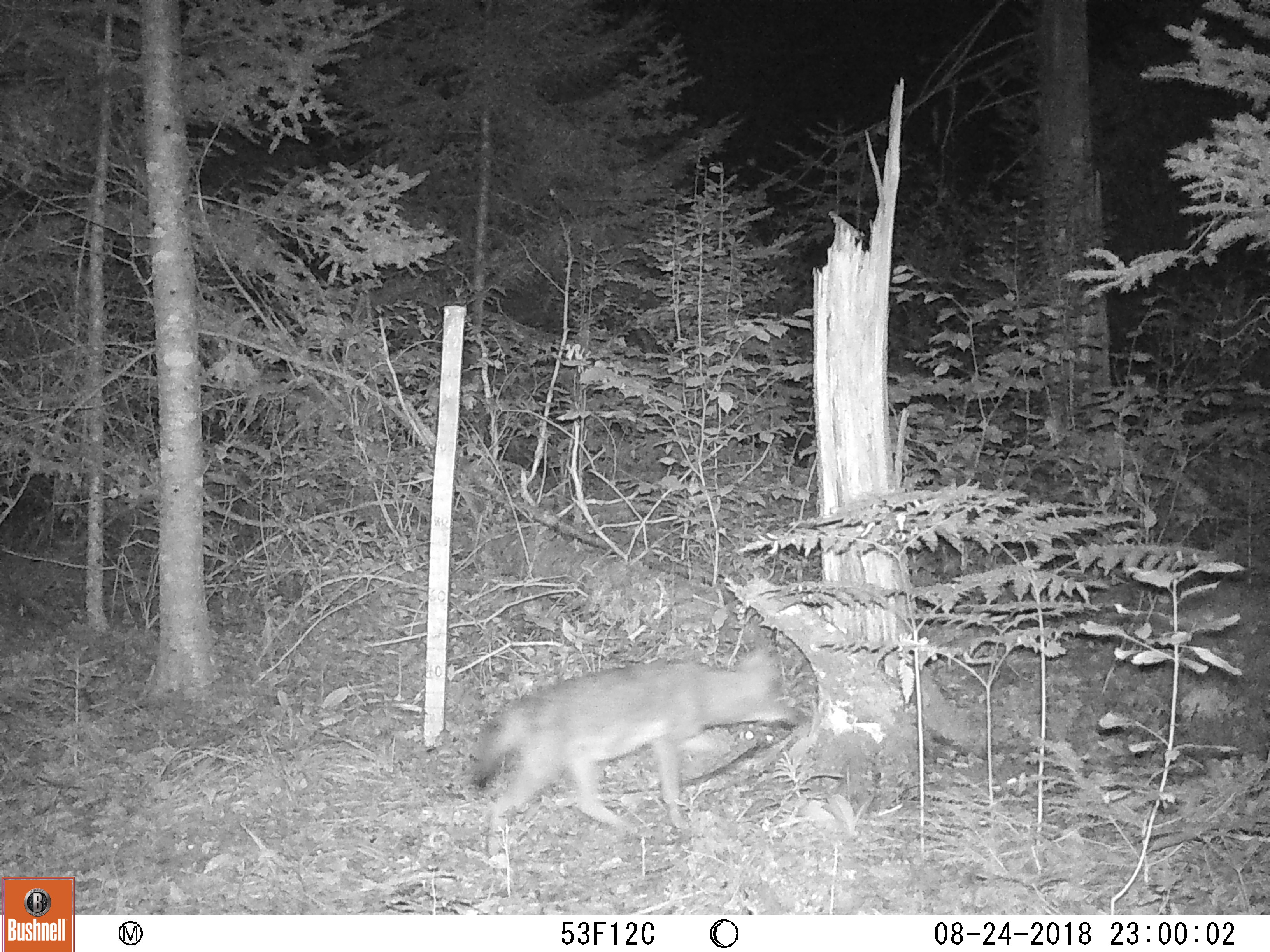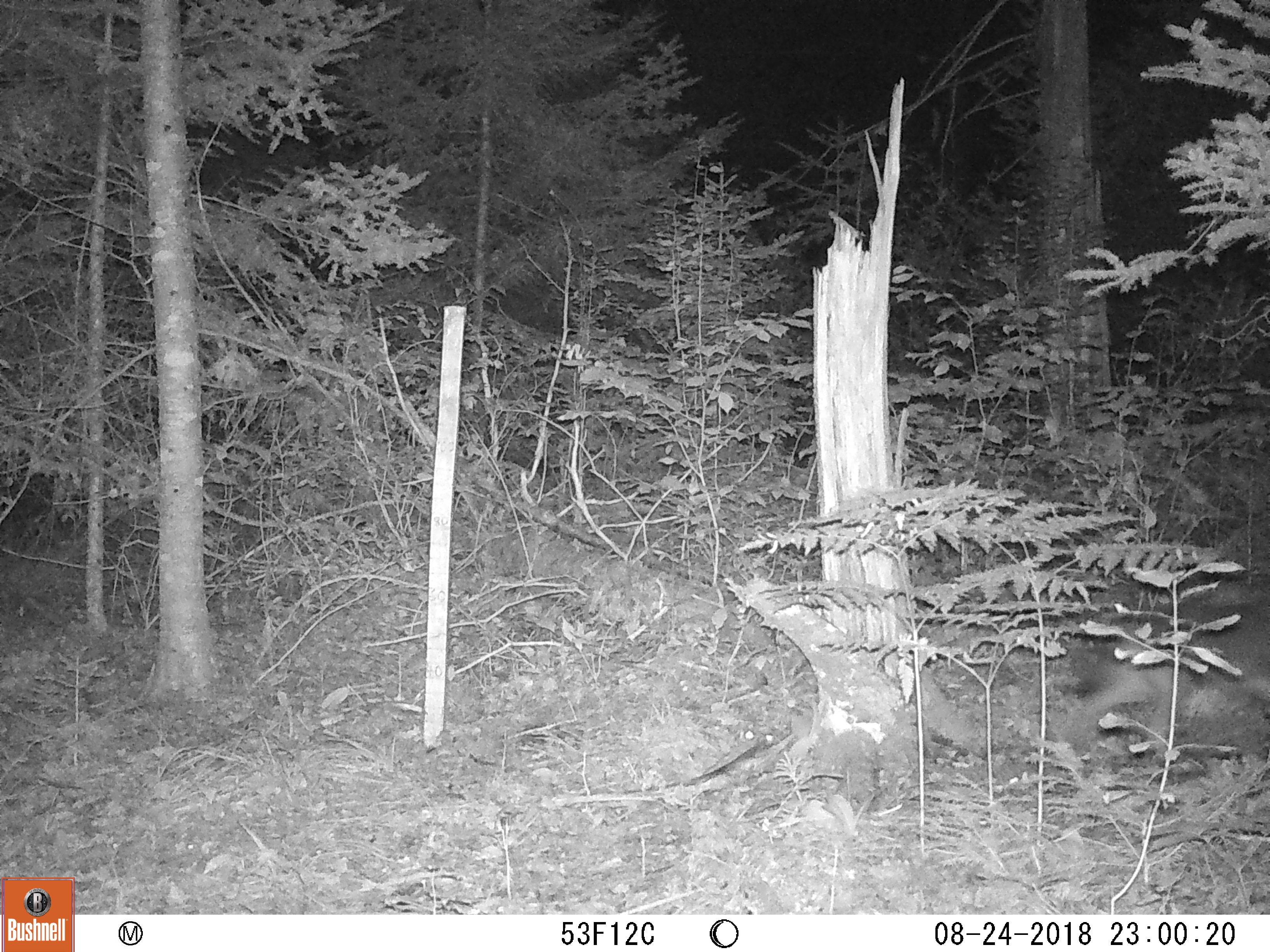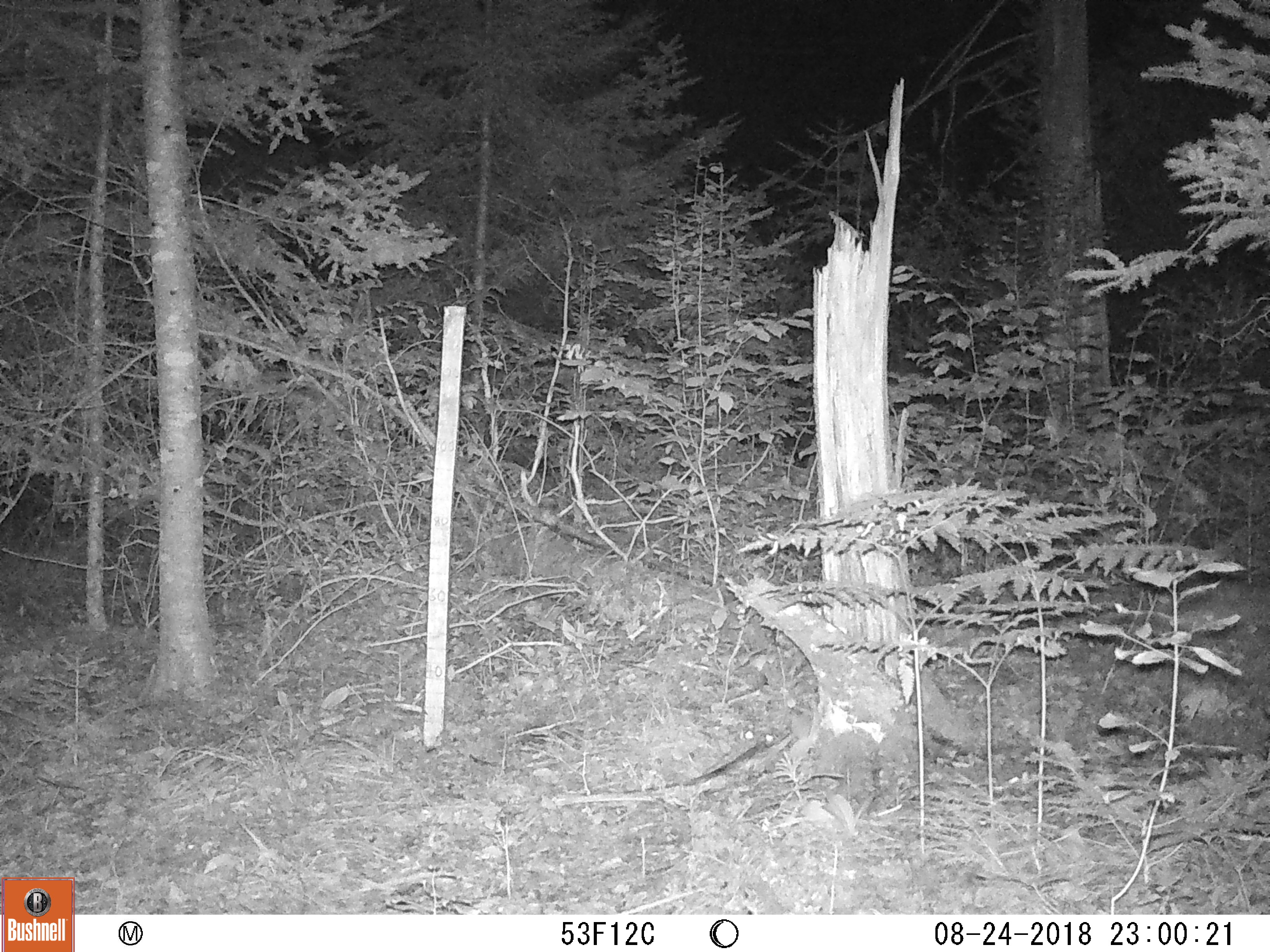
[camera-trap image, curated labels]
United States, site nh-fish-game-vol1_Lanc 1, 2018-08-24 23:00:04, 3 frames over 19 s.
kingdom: Animalia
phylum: Chordata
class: Mammalia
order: Carnivora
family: Canidae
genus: Canis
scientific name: Canis latrans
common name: coyote